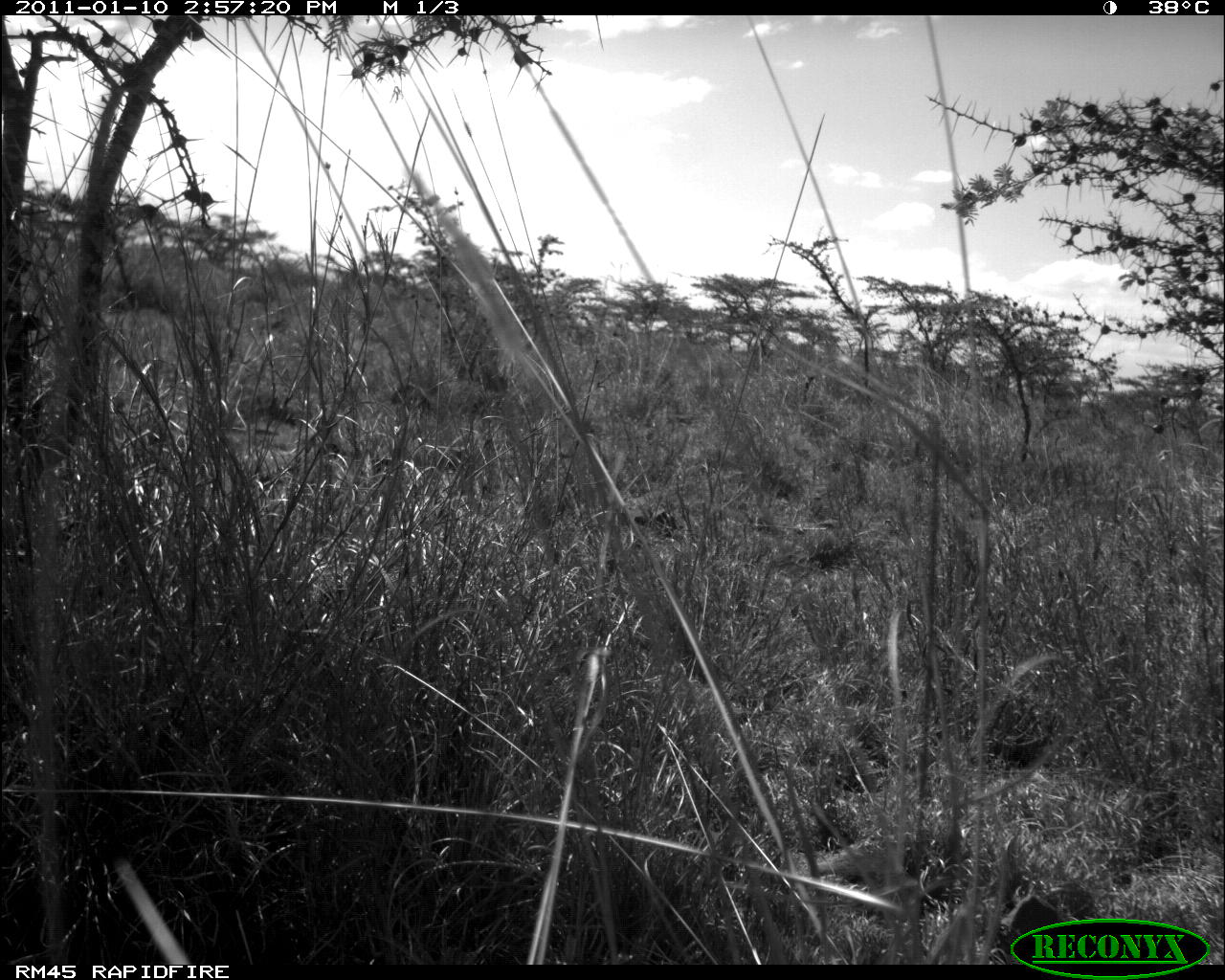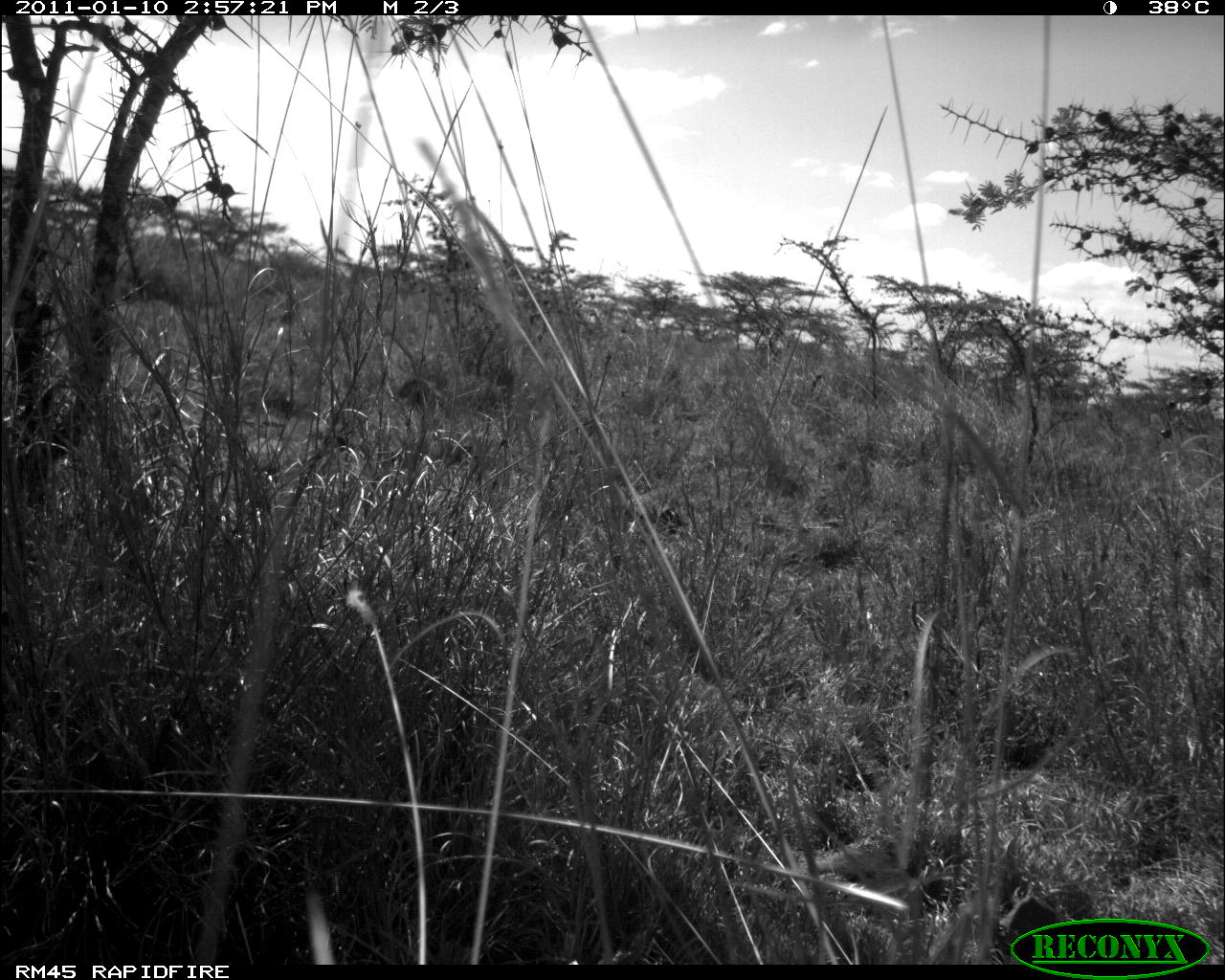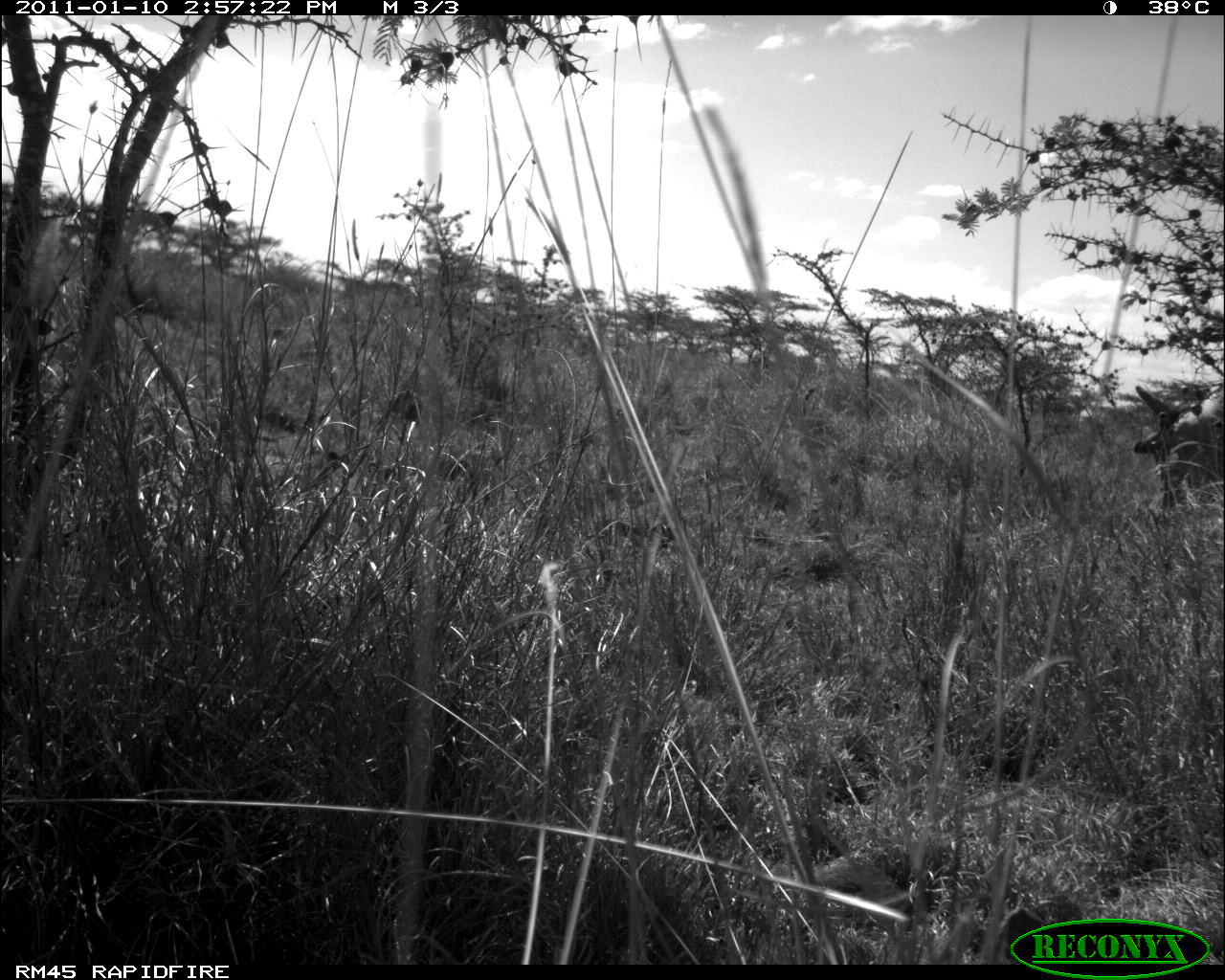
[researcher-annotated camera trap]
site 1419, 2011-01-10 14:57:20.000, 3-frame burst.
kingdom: Animalia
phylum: Chordata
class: Mammalia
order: Artiodactyla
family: Bovidae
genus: Bos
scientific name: Bos taurus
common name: domestic cattle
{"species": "Bos taurus (domestic cattle)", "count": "1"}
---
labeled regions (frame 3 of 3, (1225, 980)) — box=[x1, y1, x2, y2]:
bos taurus: box=[1133, 384, 1224, 507]